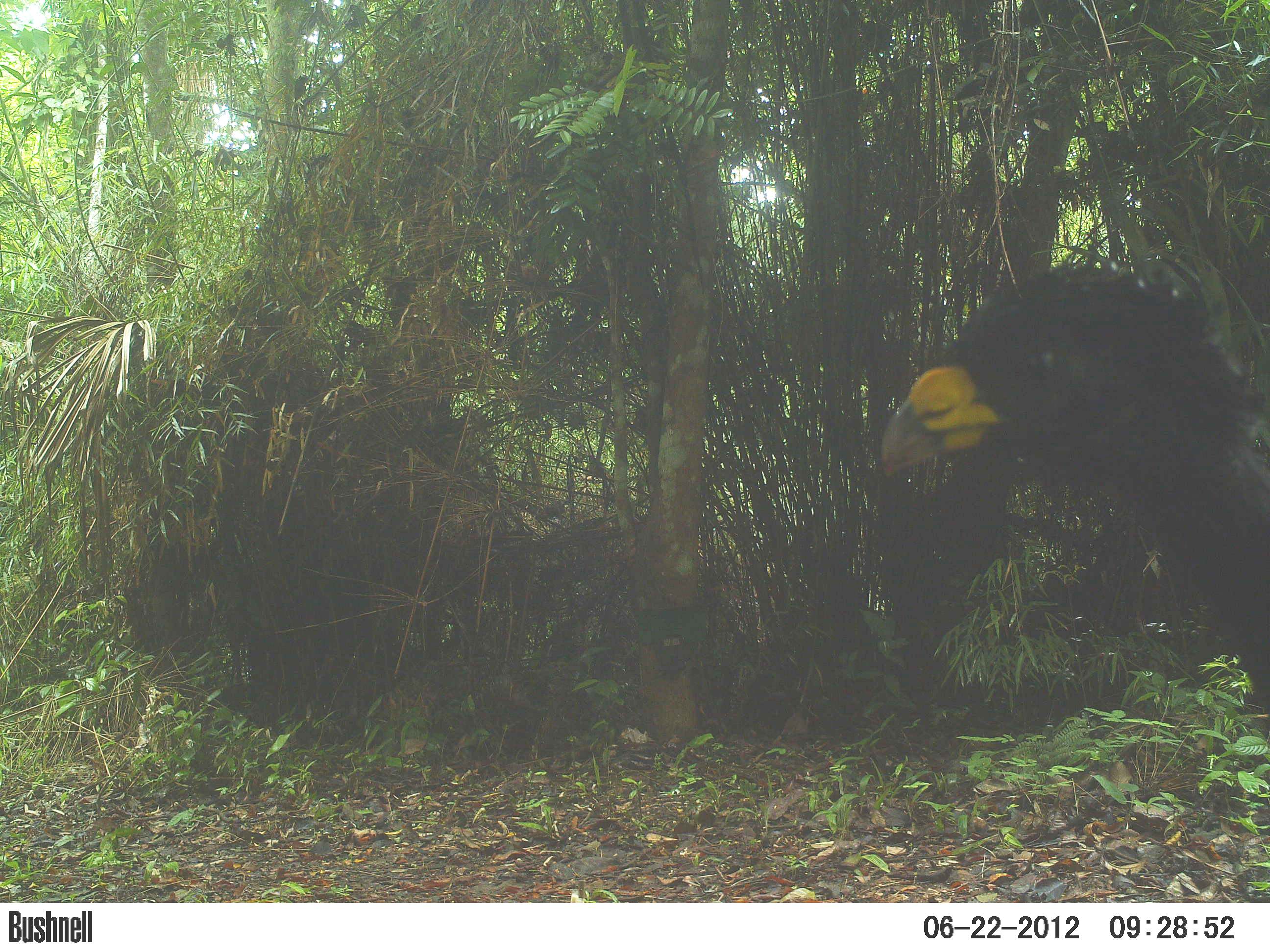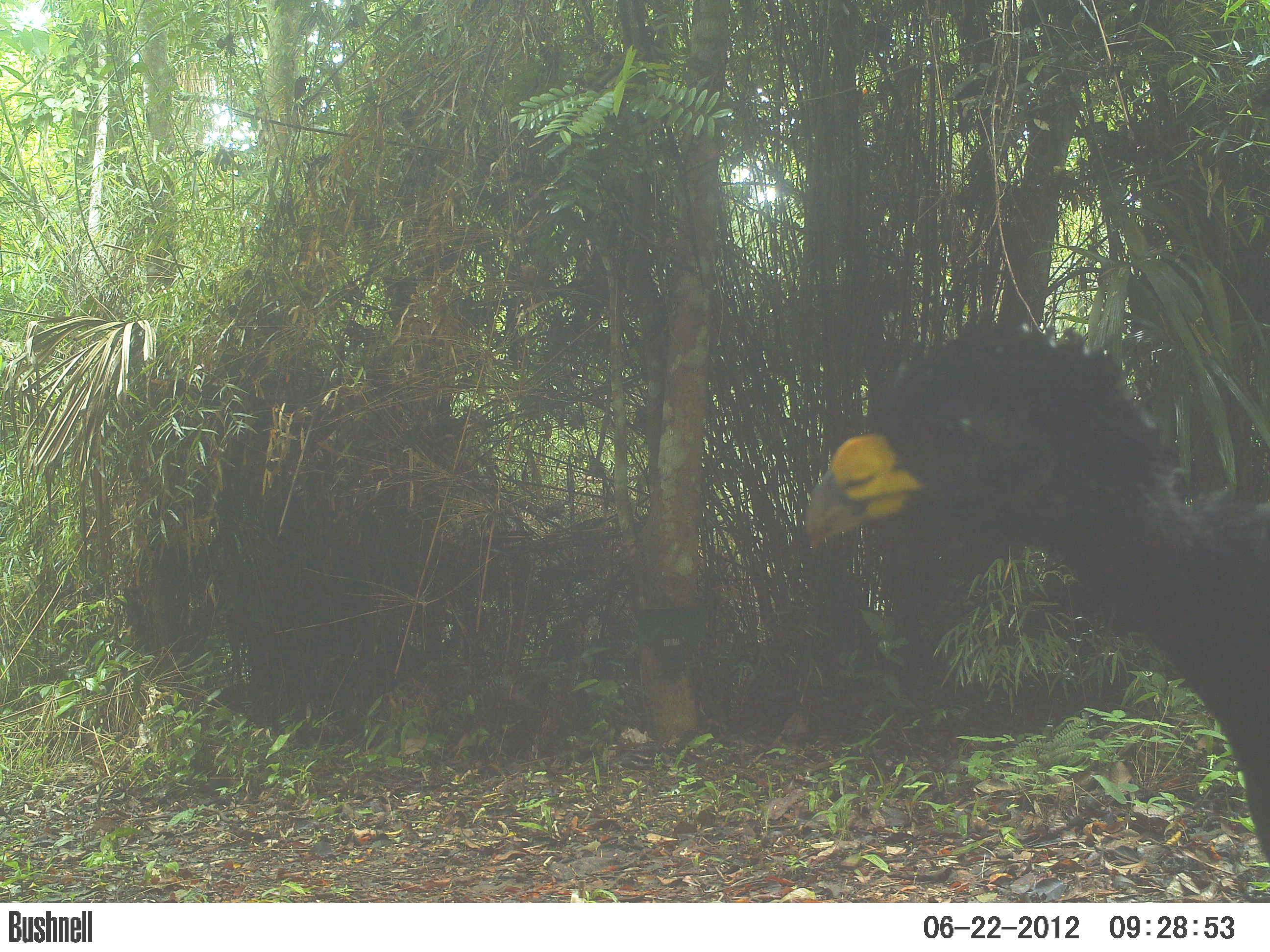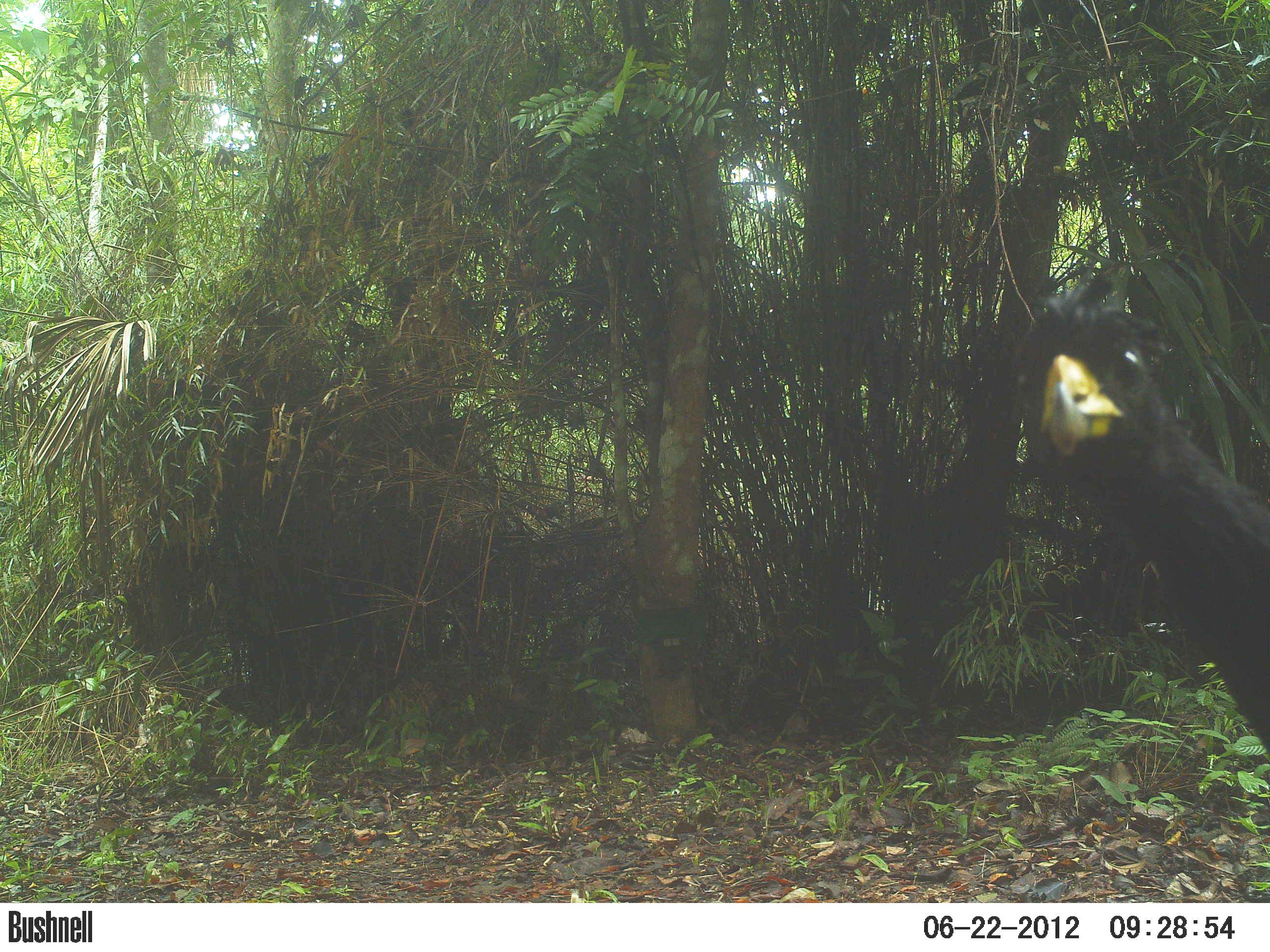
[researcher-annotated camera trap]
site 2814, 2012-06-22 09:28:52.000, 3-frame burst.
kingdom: Animalia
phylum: Chordata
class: Aves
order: Galliformes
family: Cracidae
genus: Crax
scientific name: Crax rubra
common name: great curassow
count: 2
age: adult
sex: male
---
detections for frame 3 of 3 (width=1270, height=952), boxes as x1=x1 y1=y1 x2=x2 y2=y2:
crax rubra: x1=1012 y1=276 x2=1270 y2=760